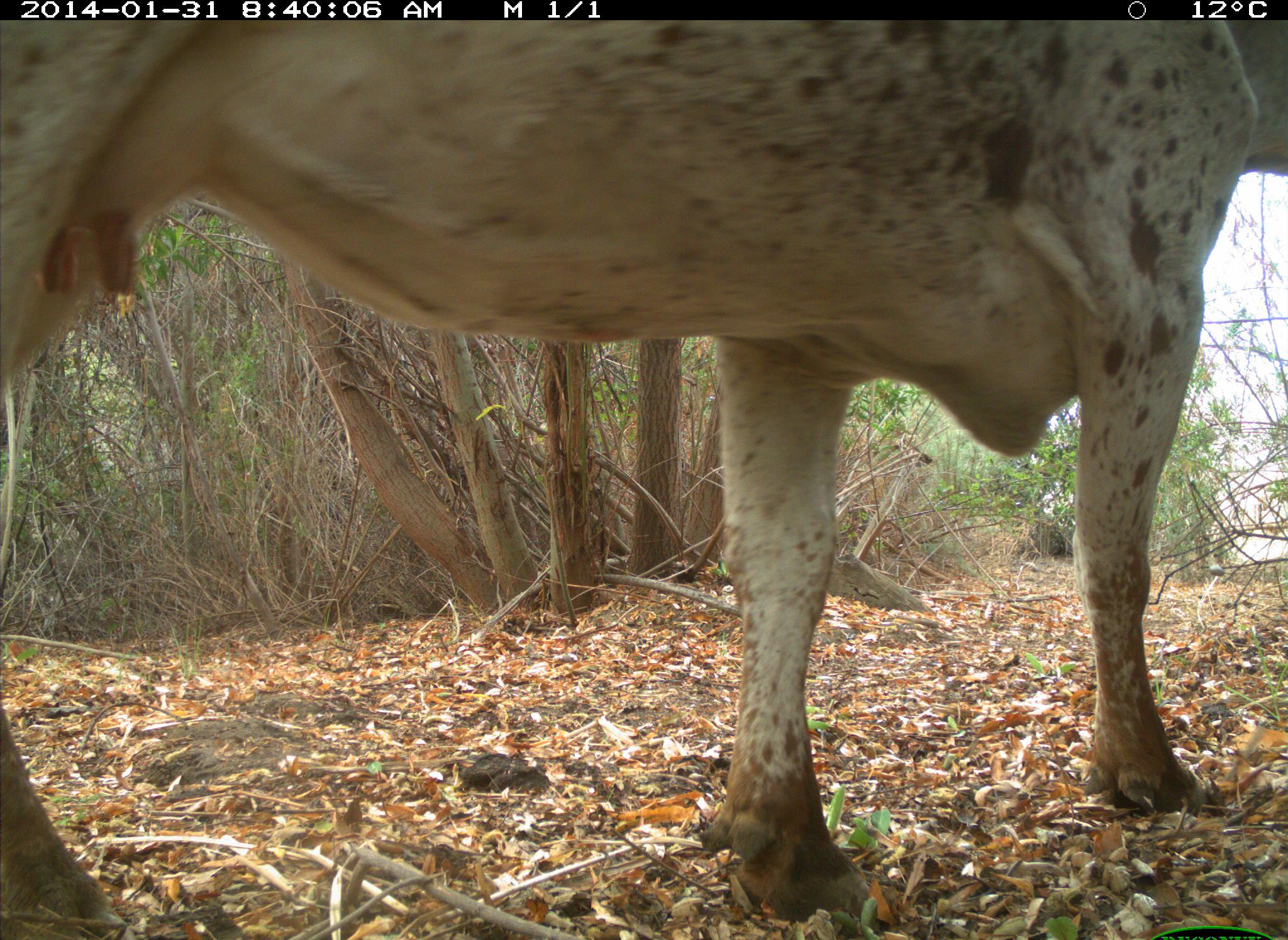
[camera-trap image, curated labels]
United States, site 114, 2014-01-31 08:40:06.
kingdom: Animalia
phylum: Chordata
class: Mammalia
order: Artiodactyla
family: Bovidae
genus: Bos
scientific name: Bos taurus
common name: cow